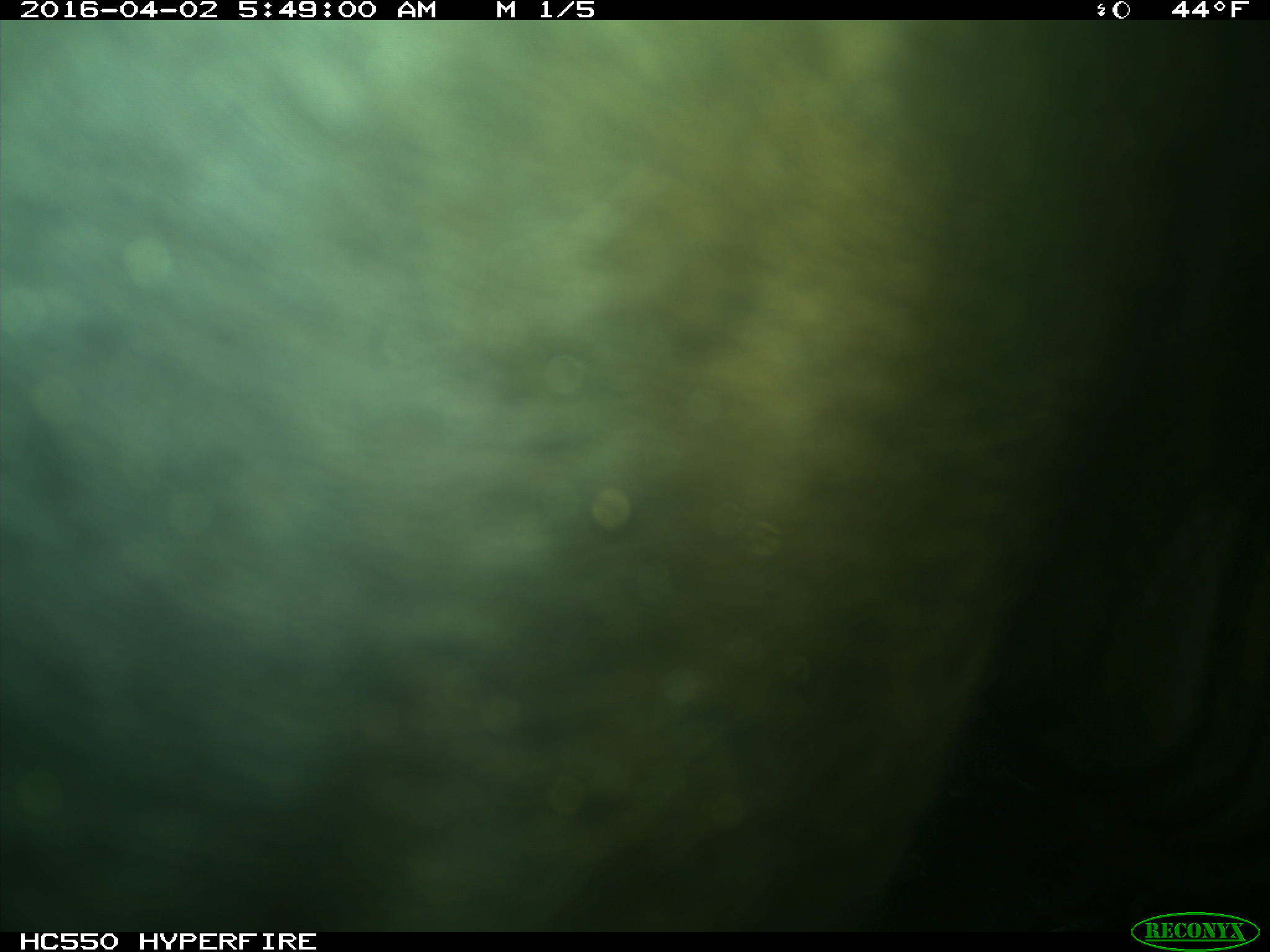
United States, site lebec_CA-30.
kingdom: Animalia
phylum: Chordata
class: Mammalia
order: Artiodactyla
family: Bovidae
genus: Bos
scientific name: Bos taurus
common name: domestic cow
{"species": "Bos taurus (domestic cow)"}